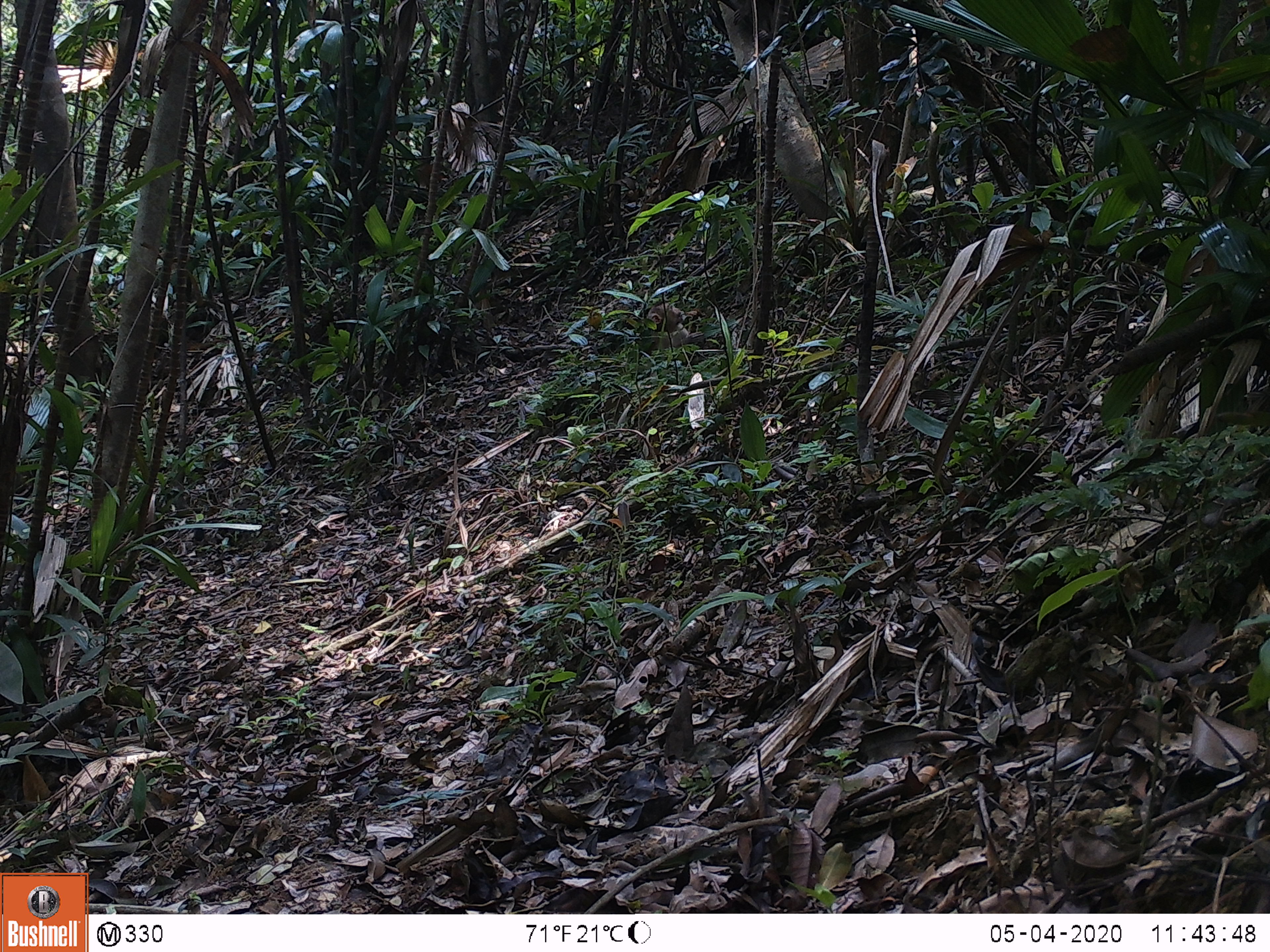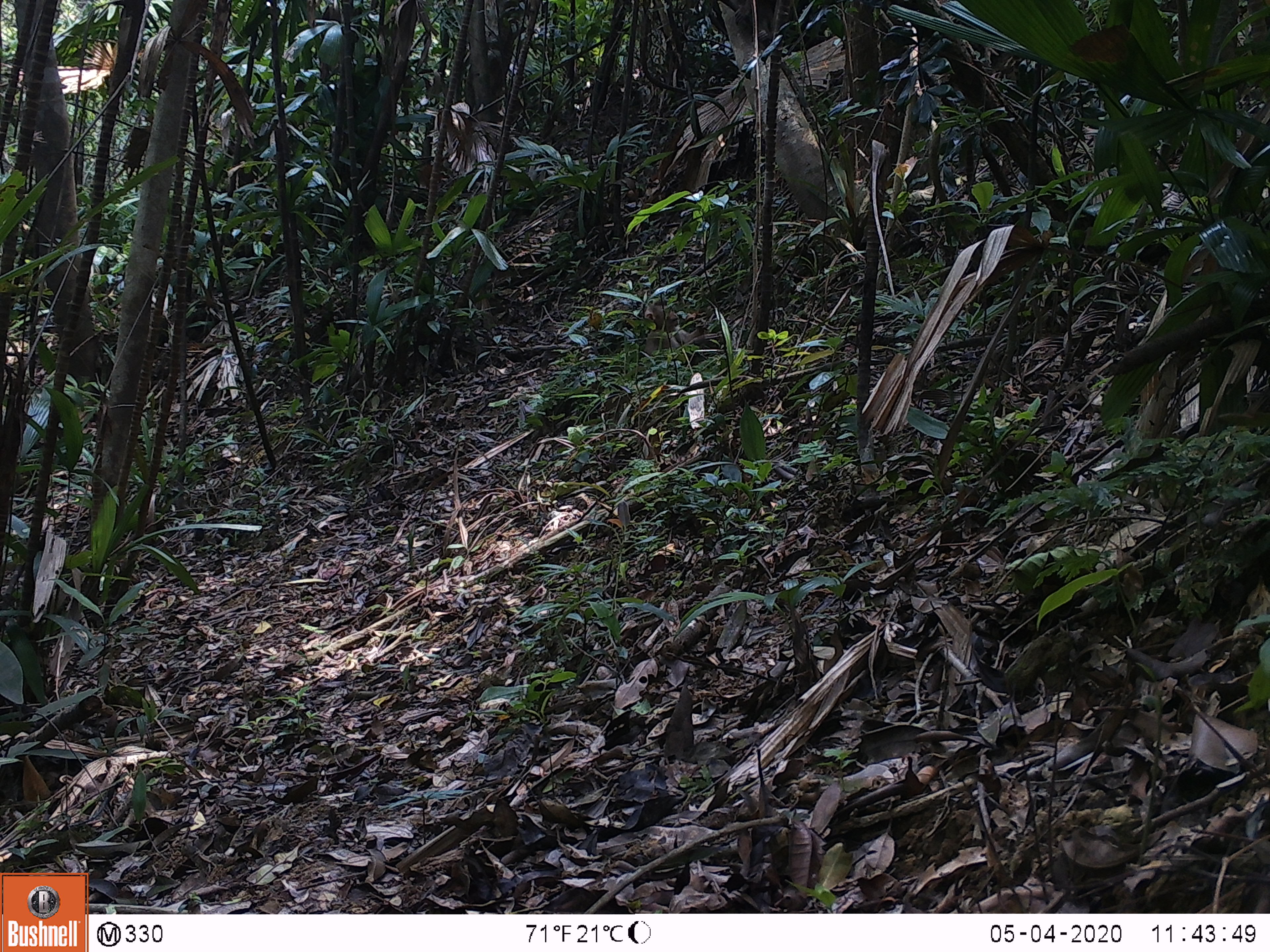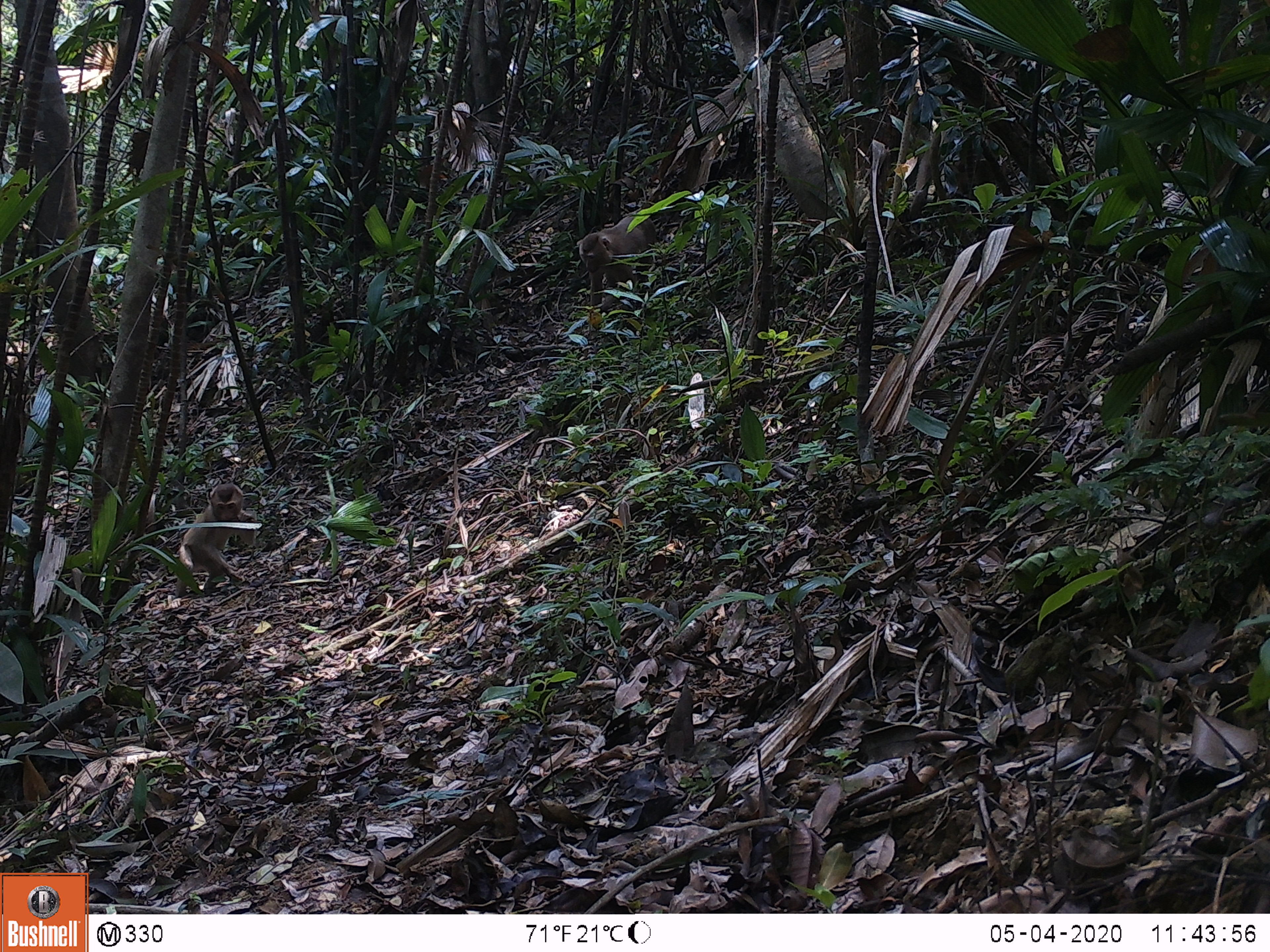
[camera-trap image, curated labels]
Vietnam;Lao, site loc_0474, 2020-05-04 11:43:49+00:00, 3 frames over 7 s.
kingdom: Animalia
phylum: Chordata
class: Mammalia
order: Primates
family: Cercopithecidae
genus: Macaca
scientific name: Macaca nemestrina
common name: pig-tailed macaque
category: pig tailed macaque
Pig tailed macaque (pig-tailed macaque) (Macaca nemestrina). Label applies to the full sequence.